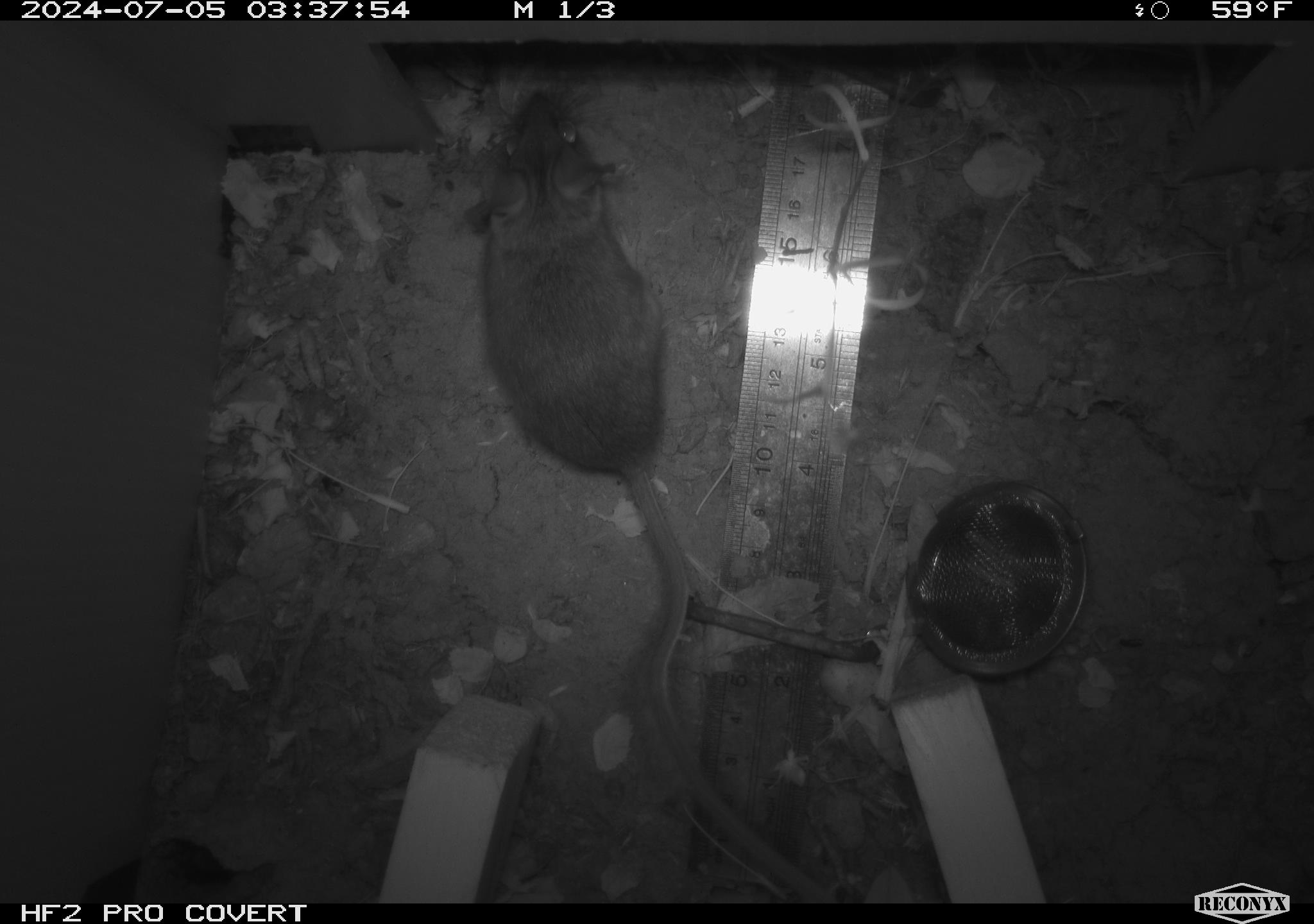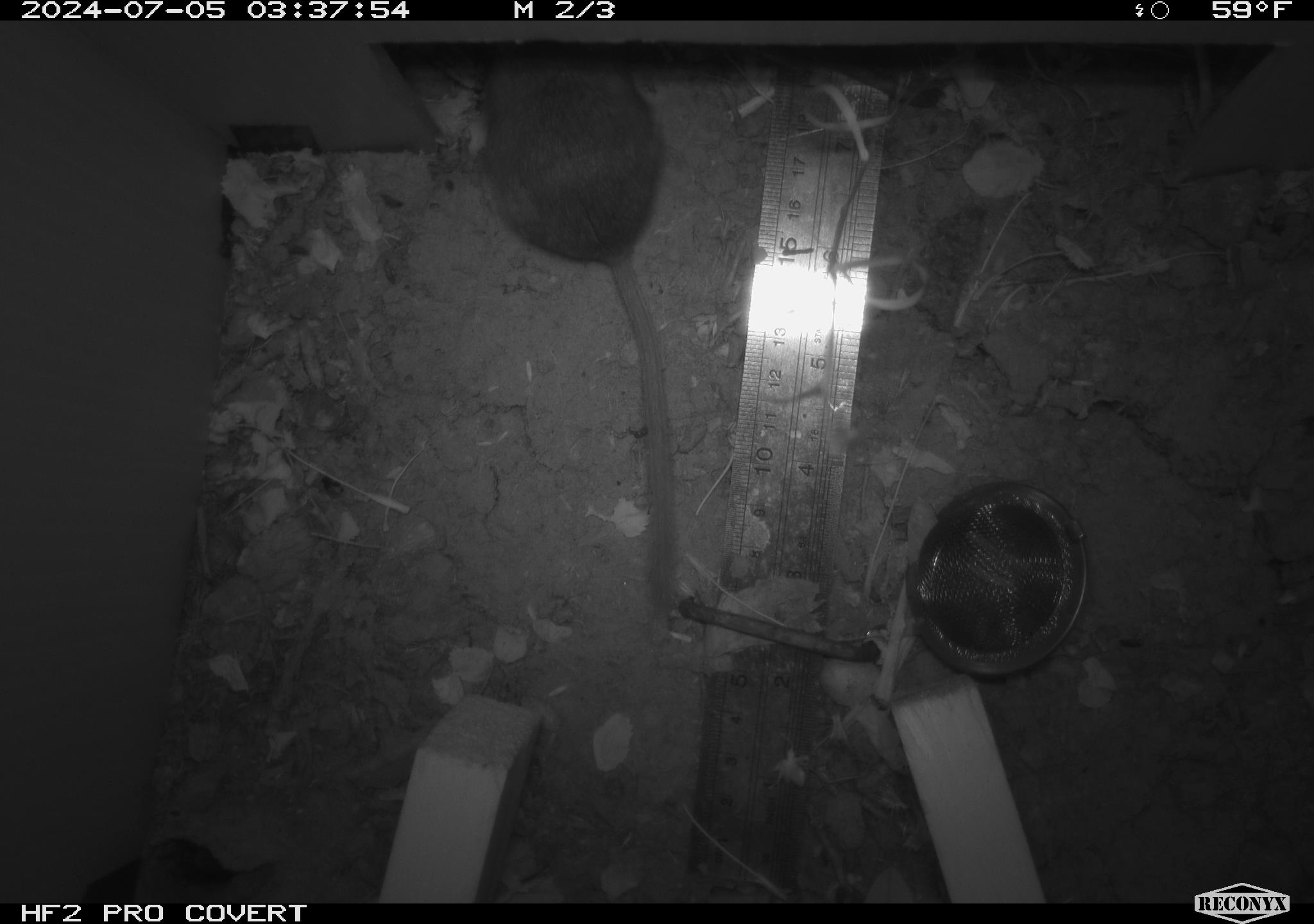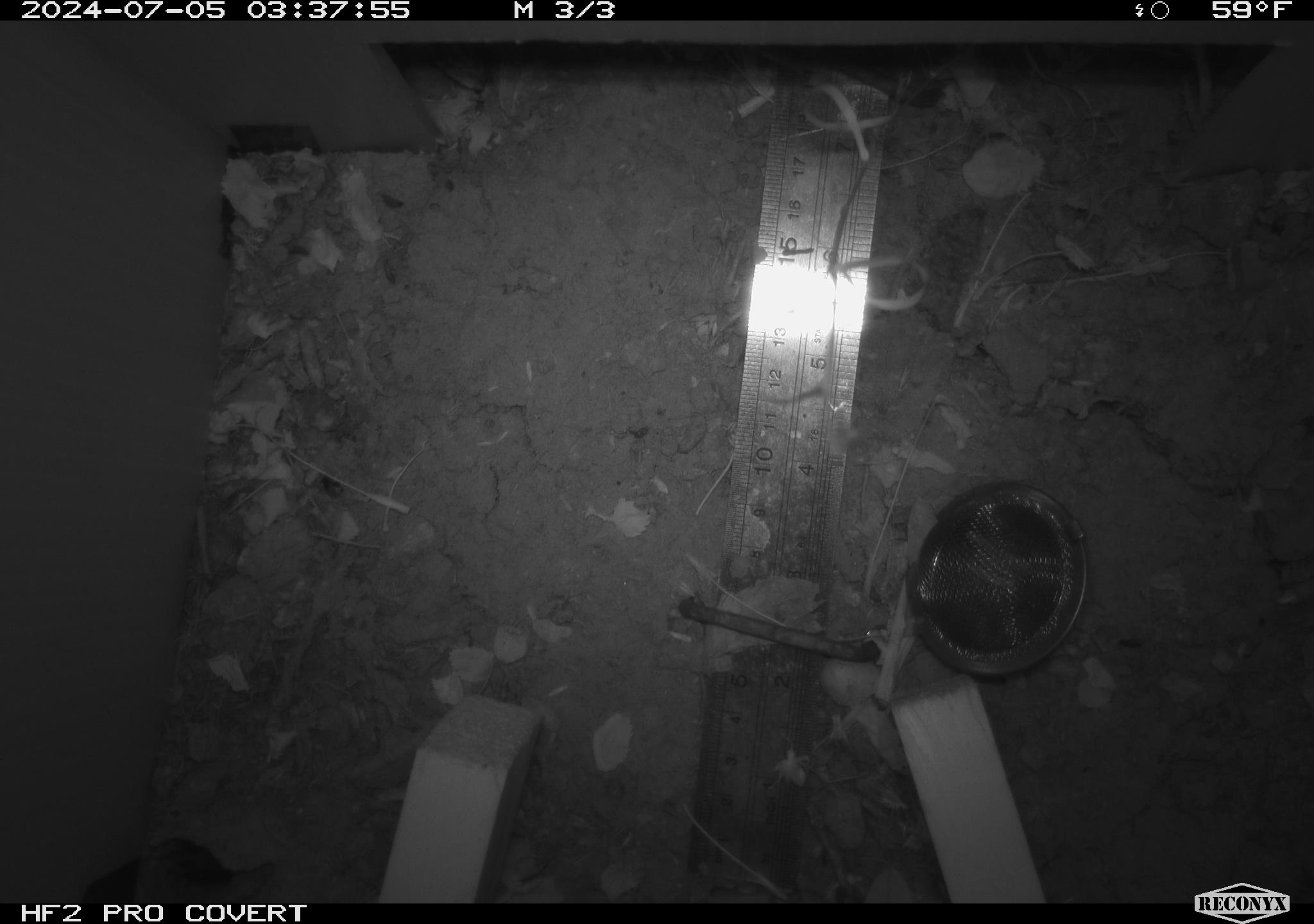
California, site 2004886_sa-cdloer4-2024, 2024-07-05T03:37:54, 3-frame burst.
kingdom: Animalia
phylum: Chordata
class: Mammalia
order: Rodentia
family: Cricetidae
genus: Neotoma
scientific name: Neotoma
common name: pack rat or woodrat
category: neotoma species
Neotoma species (pack rat or woodrat) (Neotoma).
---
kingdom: Animalia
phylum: Chordata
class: Mammalia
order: Rodentia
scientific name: Rodentia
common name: rodent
Rodent (Rodentia).